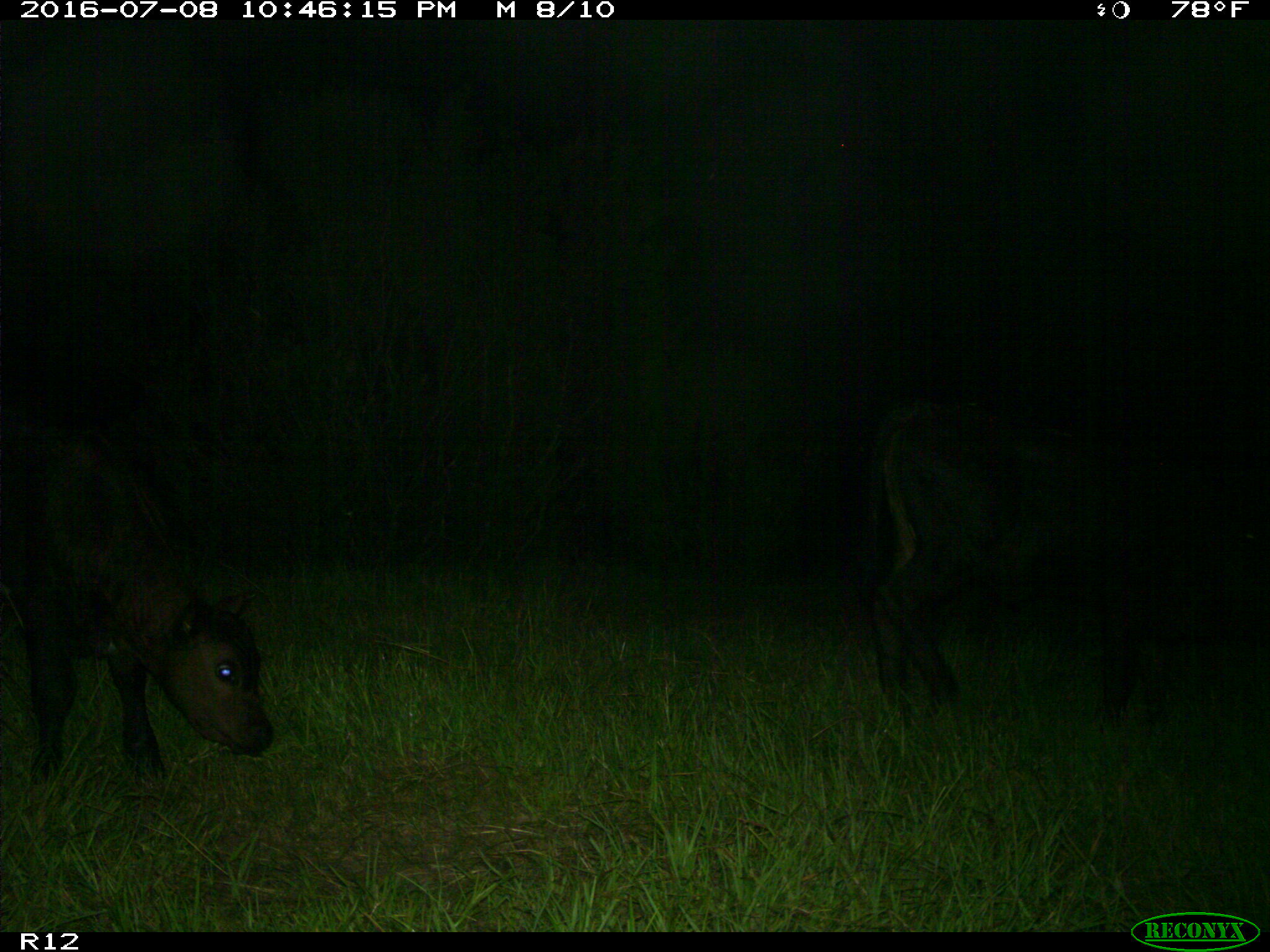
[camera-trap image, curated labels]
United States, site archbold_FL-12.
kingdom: Animalia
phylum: Chordata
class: Mammalia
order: Artiodactyla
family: Bovidae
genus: Bos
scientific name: Bos taurus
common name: domestic cow